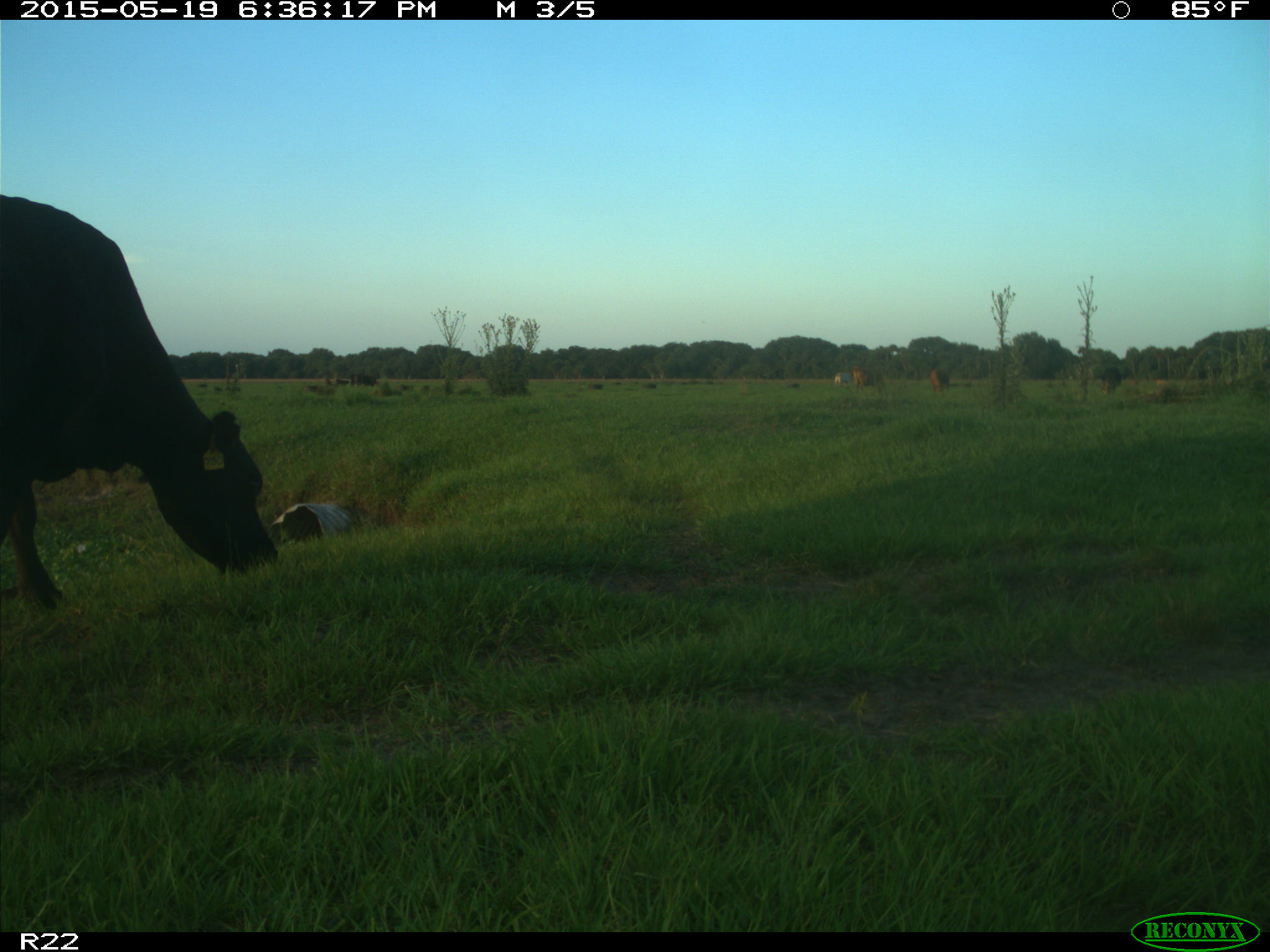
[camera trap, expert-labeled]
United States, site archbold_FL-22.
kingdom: Animalia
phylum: Chordata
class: Mammalia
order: Artiodactyla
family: Bovidae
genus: Bos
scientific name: Bos taurus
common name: domestic cow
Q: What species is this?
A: Bos taurus (domestic cow).